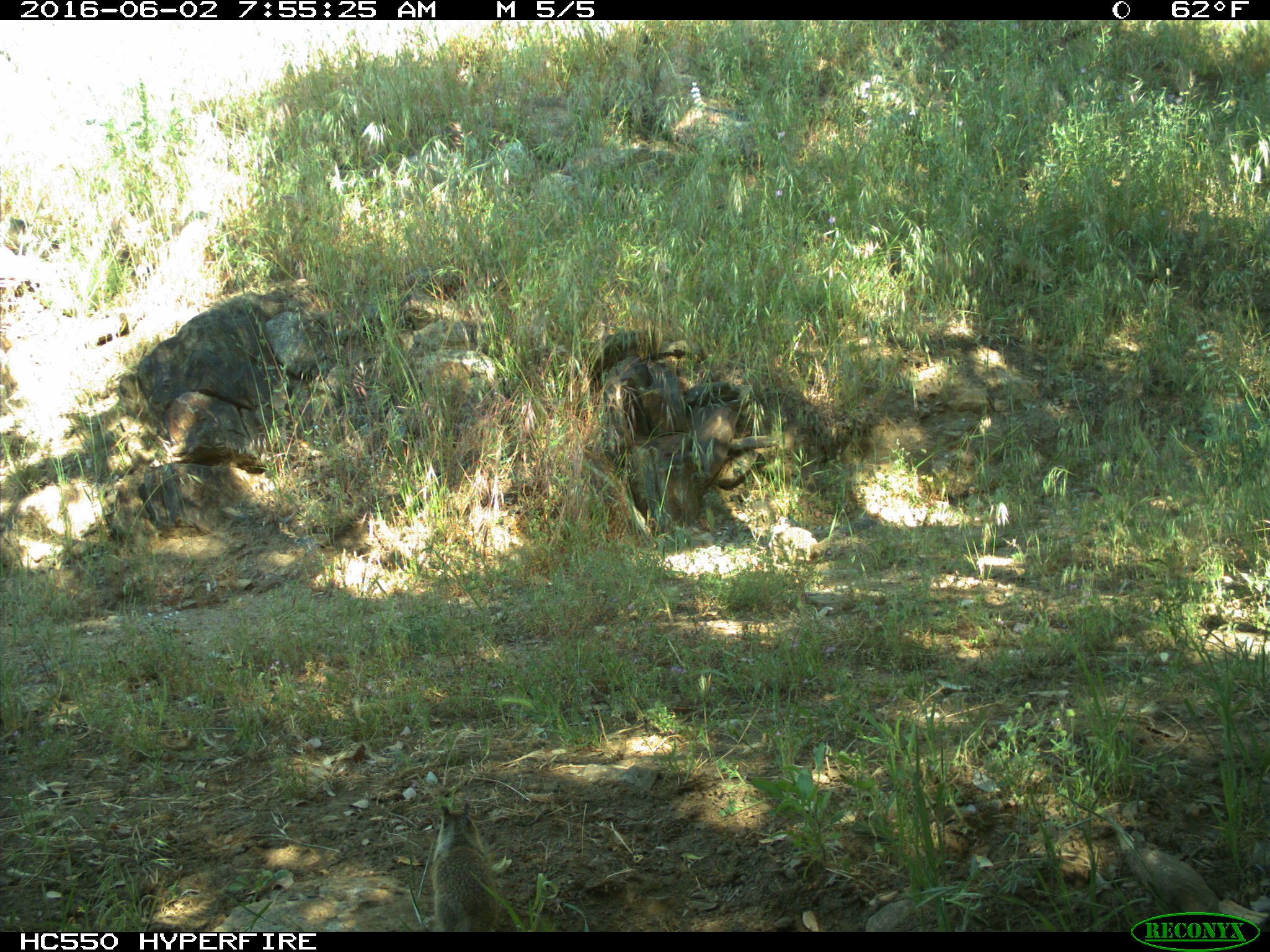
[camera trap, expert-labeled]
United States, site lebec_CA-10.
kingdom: Animalia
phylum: Chordata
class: Mammalia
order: Rodentia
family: Sciuridae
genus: Otospermophilus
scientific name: Otospermophilus beecheyi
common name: california ground squirrel